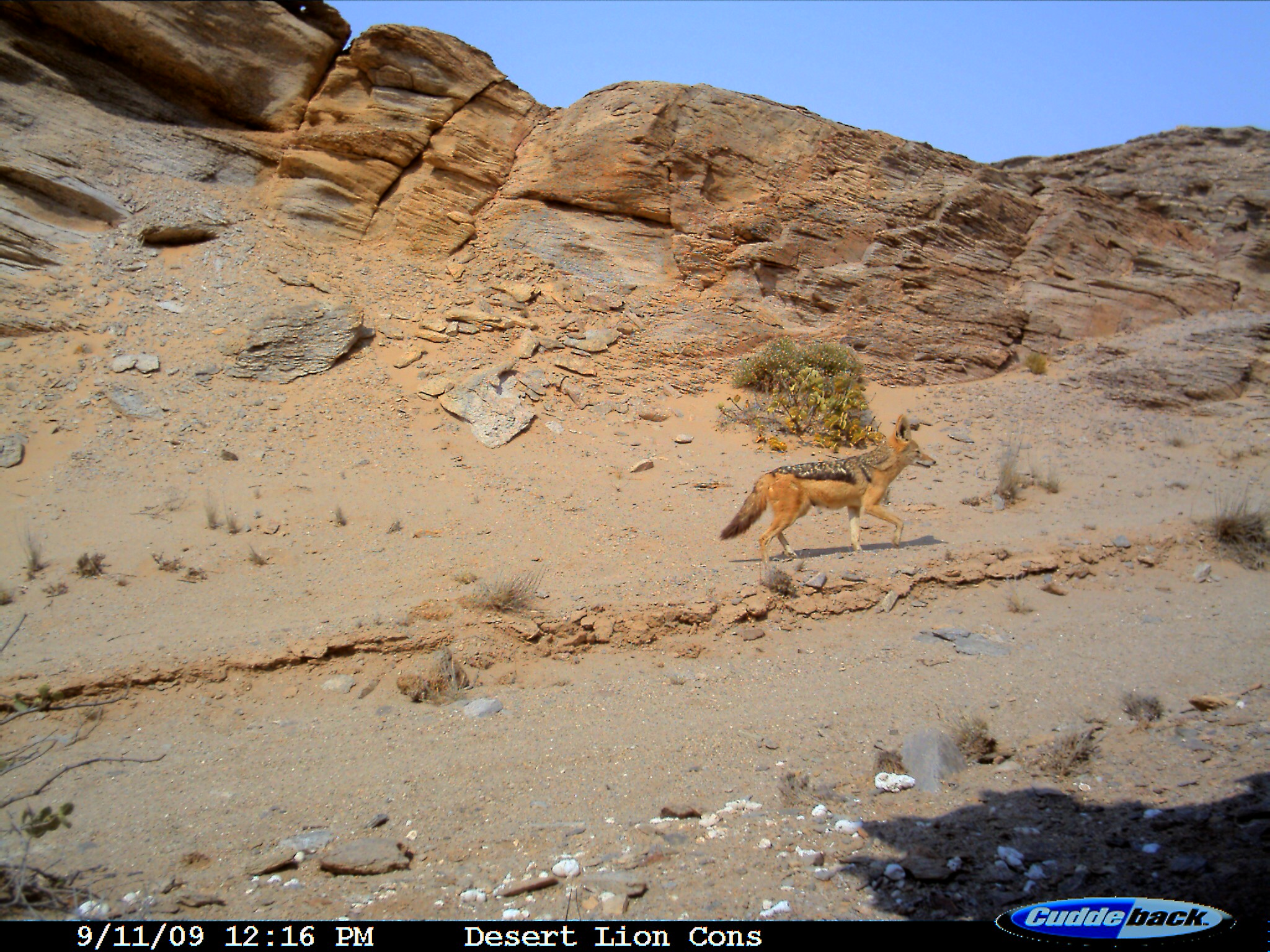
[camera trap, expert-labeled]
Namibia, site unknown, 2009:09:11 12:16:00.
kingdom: Animalia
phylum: Chordata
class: Mammalia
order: Carnivora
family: Canidae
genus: Lupulella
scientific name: Lupulella mesomelas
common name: black-backed jackal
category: canis mesomelas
Canis mesomelas (black-backed jackal) (Lupulella mesomelas).